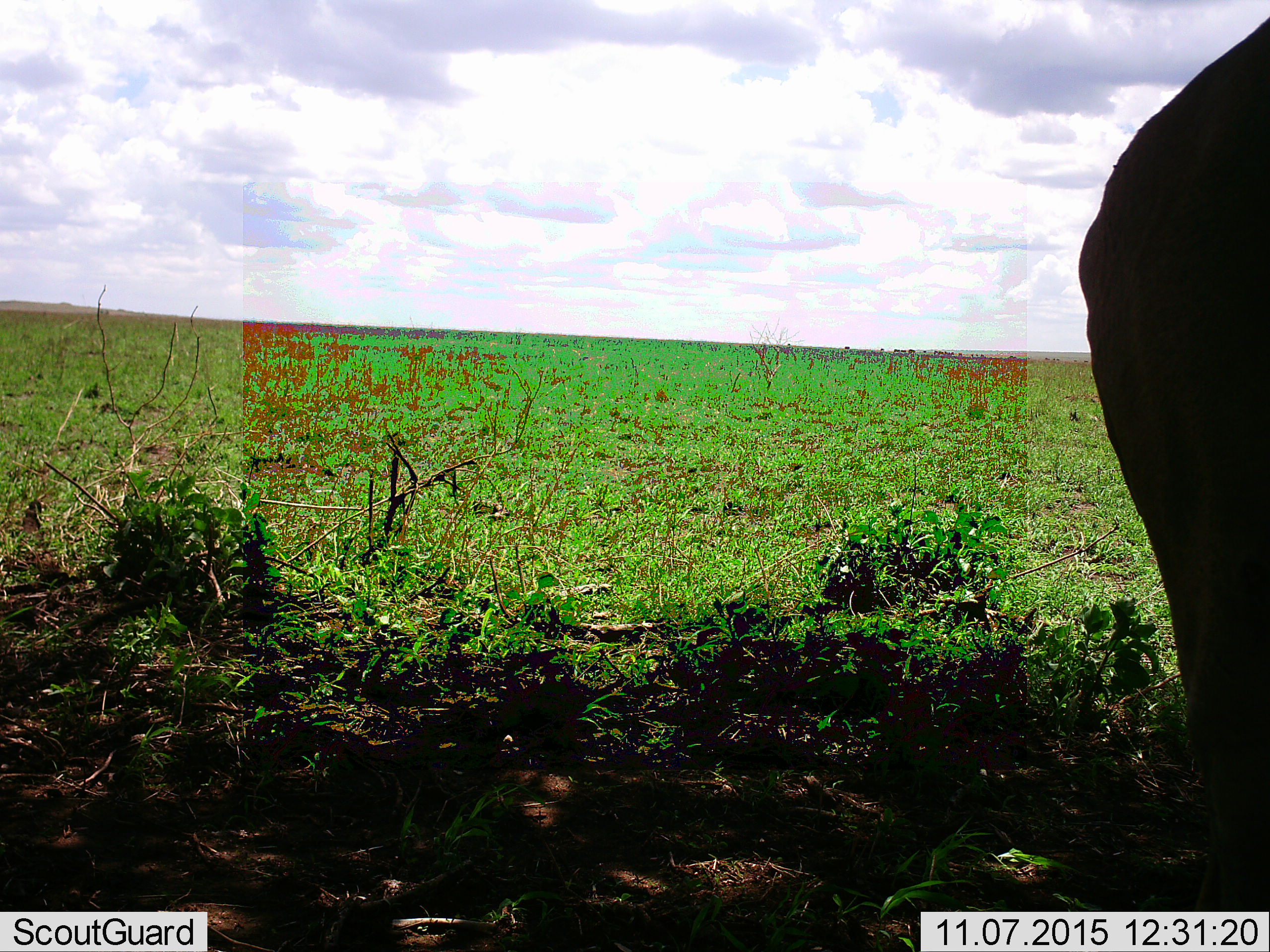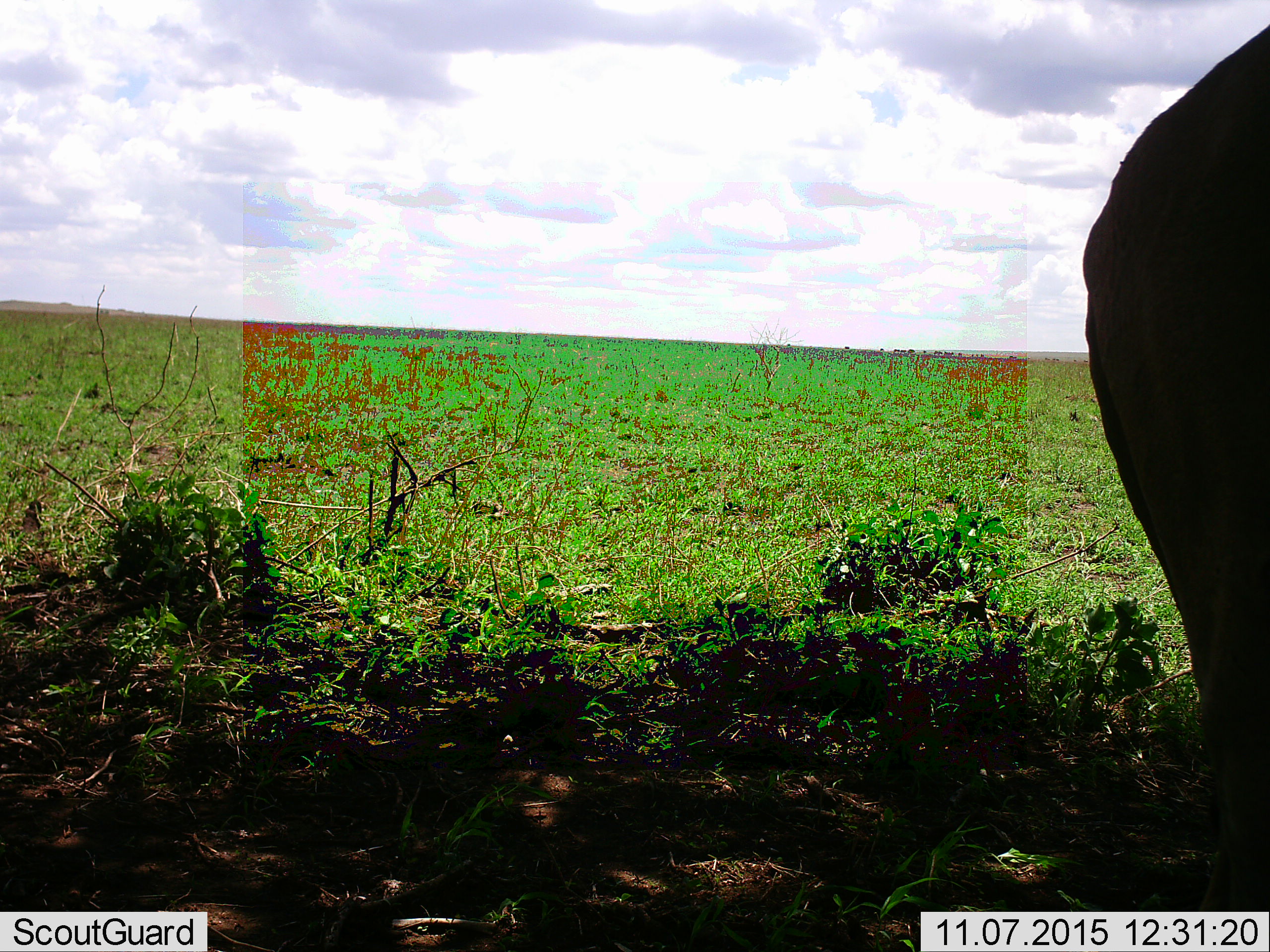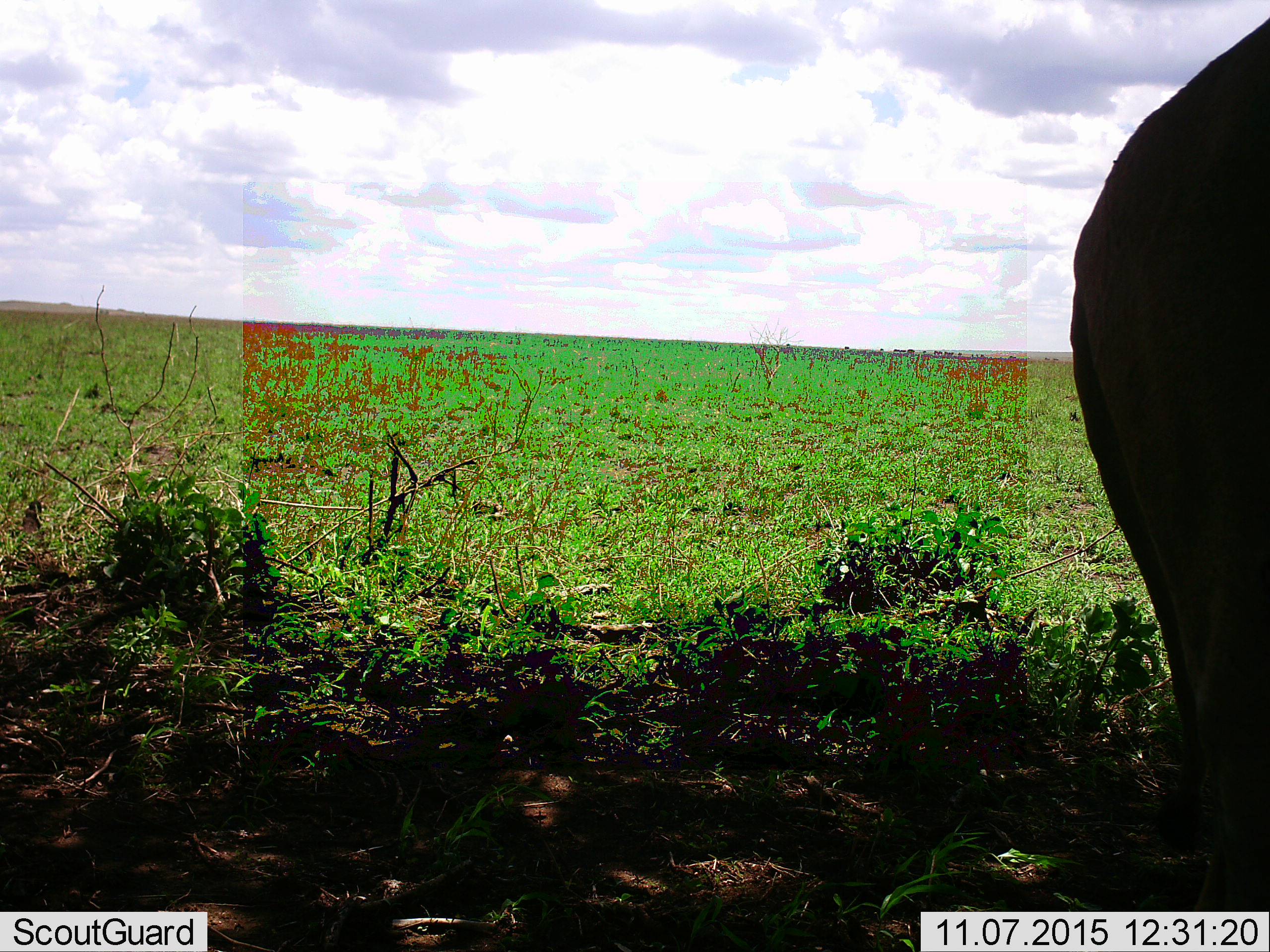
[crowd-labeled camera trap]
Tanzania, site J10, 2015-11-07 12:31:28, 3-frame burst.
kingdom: Animalia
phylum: Chordata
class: Mammalia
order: Proboscidea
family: Elephantidae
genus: Loxodonta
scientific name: Loxodonta africana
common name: african bush elephant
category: elephant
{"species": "elephant (african bush elephant) (Loxodonta africana)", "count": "1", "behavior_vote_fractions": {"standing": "100%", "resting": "0%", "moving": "0%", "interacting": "0%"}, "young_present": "0%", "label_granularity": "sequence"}